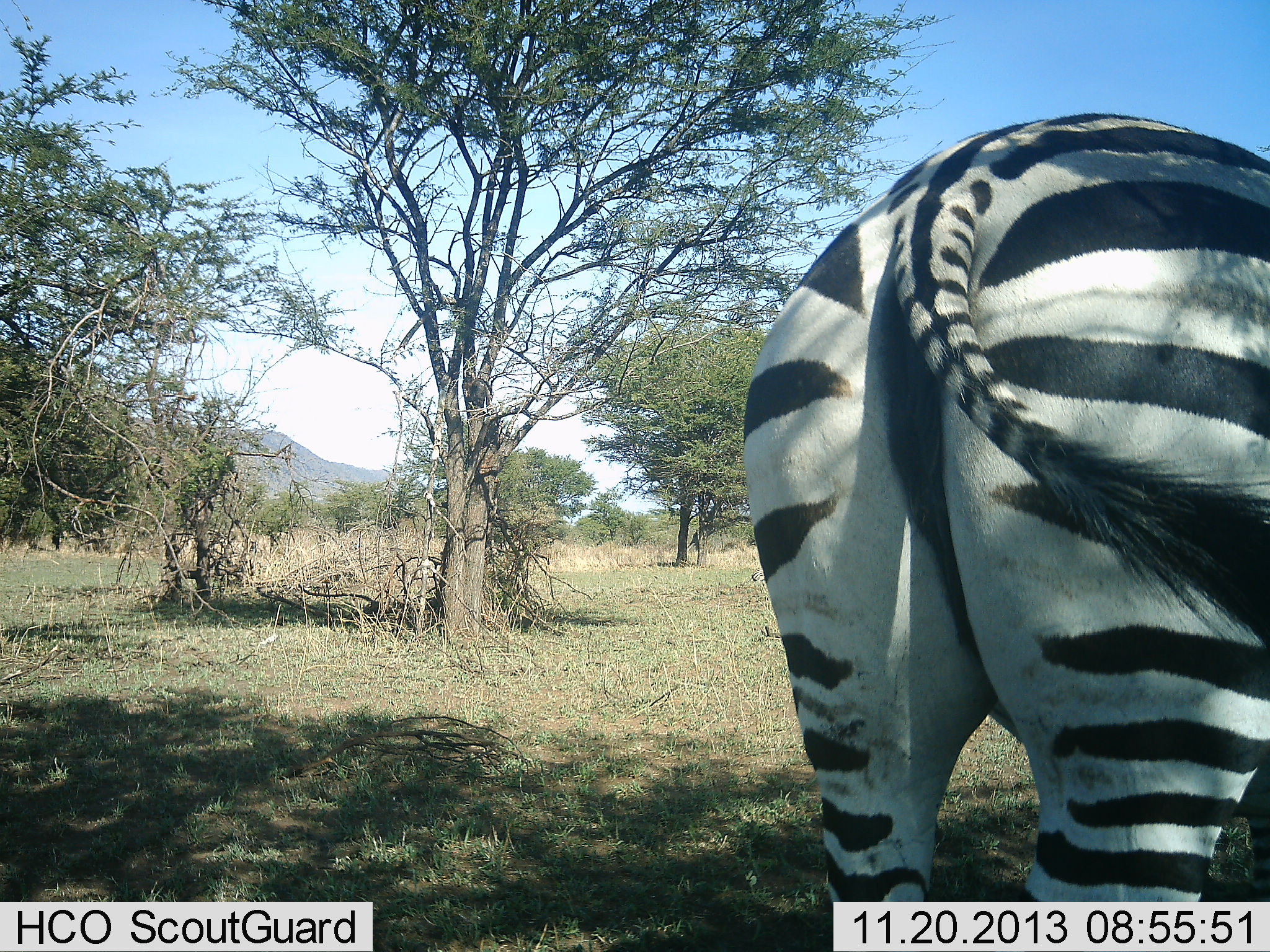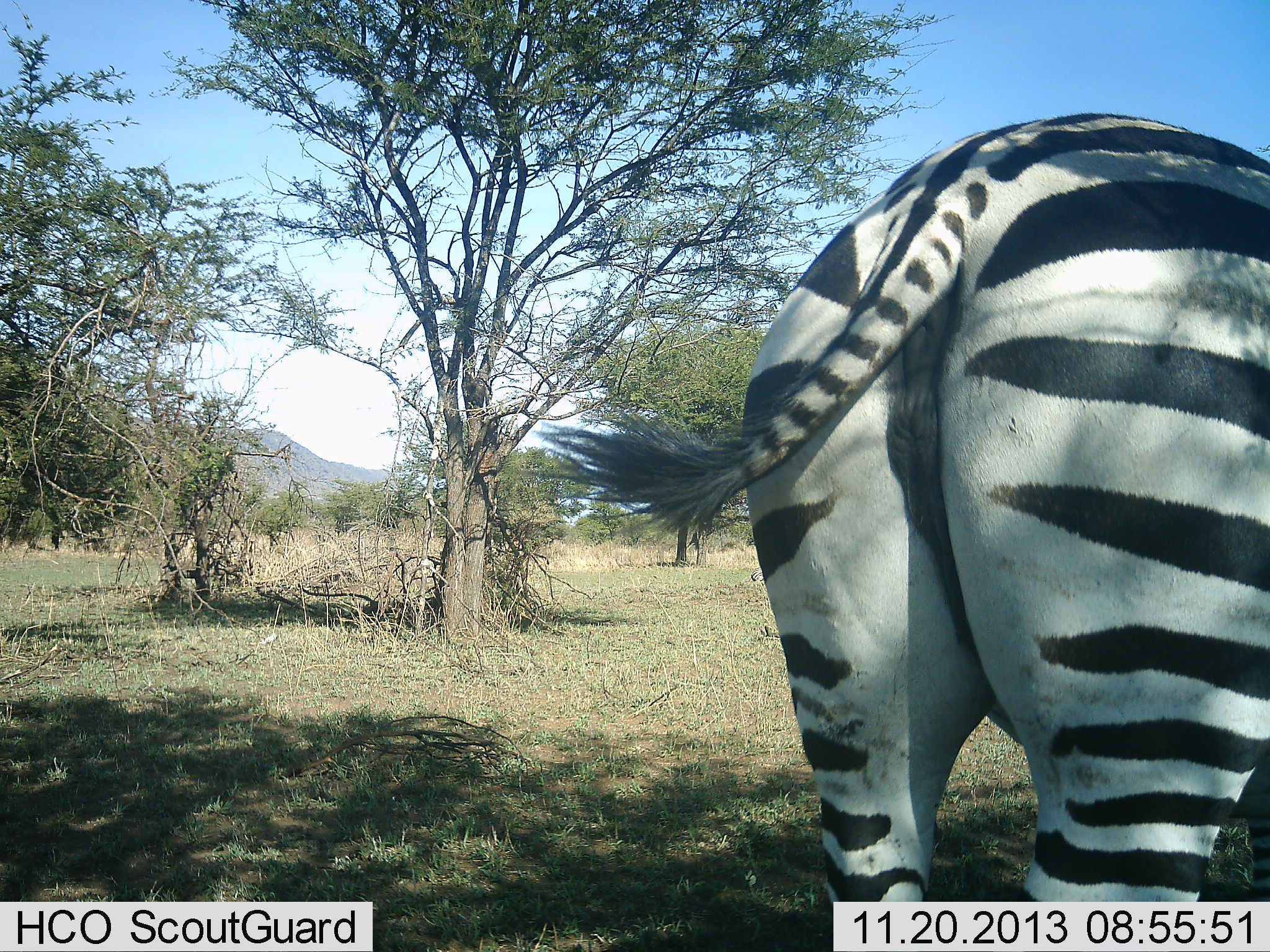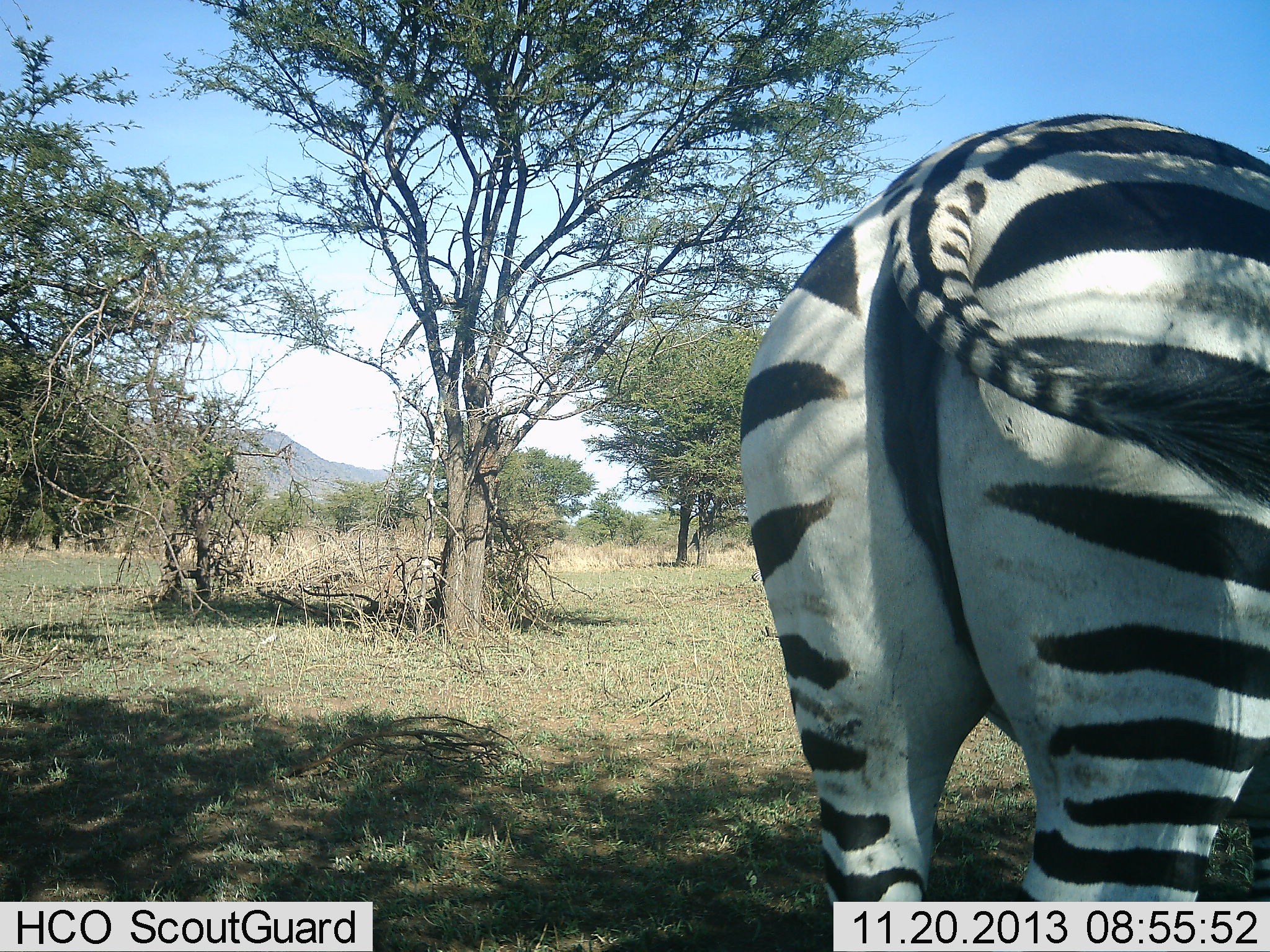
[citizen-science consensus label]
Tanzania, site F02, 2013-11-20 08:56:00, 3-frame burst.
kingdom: Animalia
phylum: Chordata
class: Mammalia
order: Perissodactyla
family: Equidae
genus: Equus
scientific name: Equus quagga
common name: plains zebra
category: zebra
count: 1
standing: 85%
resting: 4%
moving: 4%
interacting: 3%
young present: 0%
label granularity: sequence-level